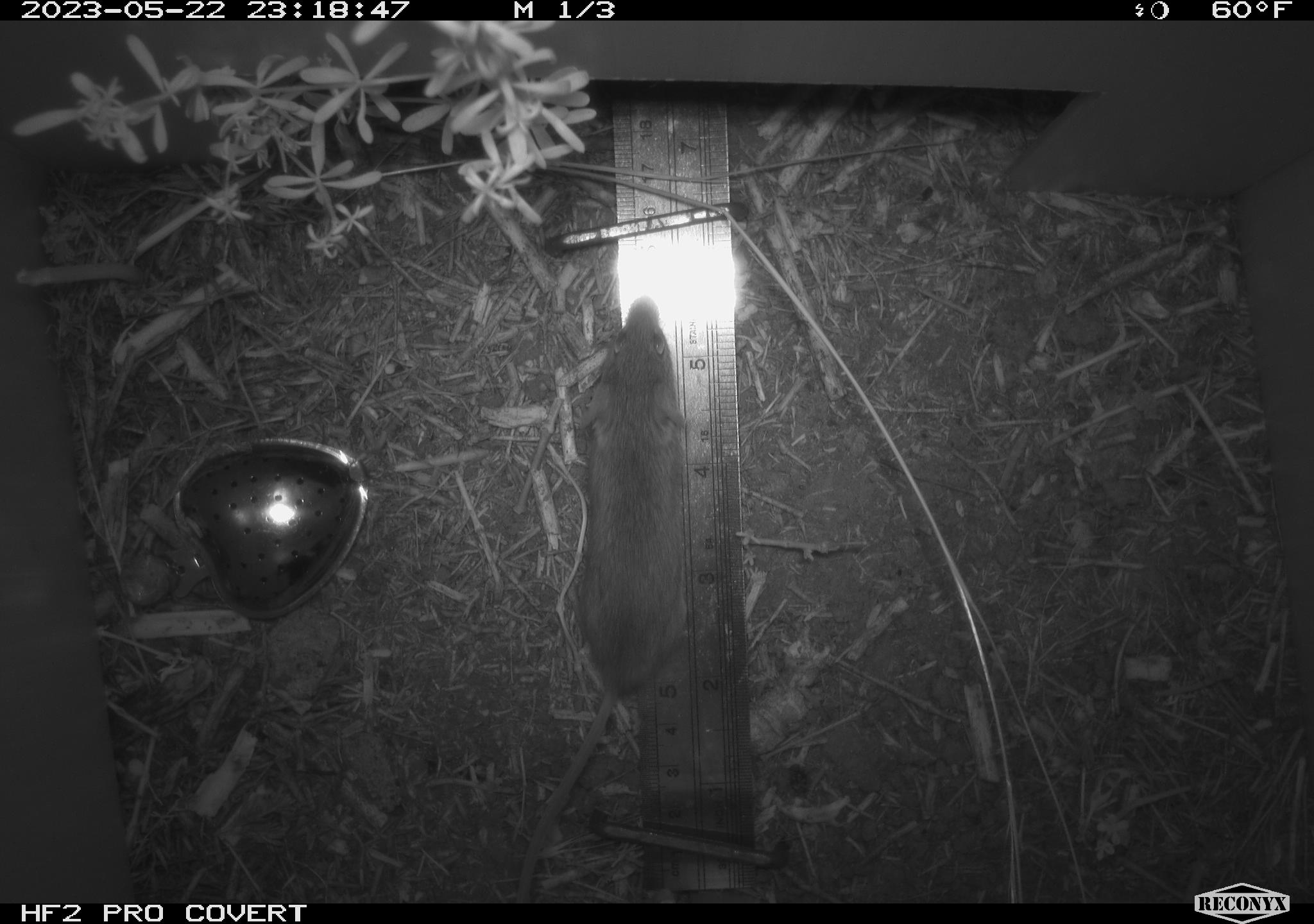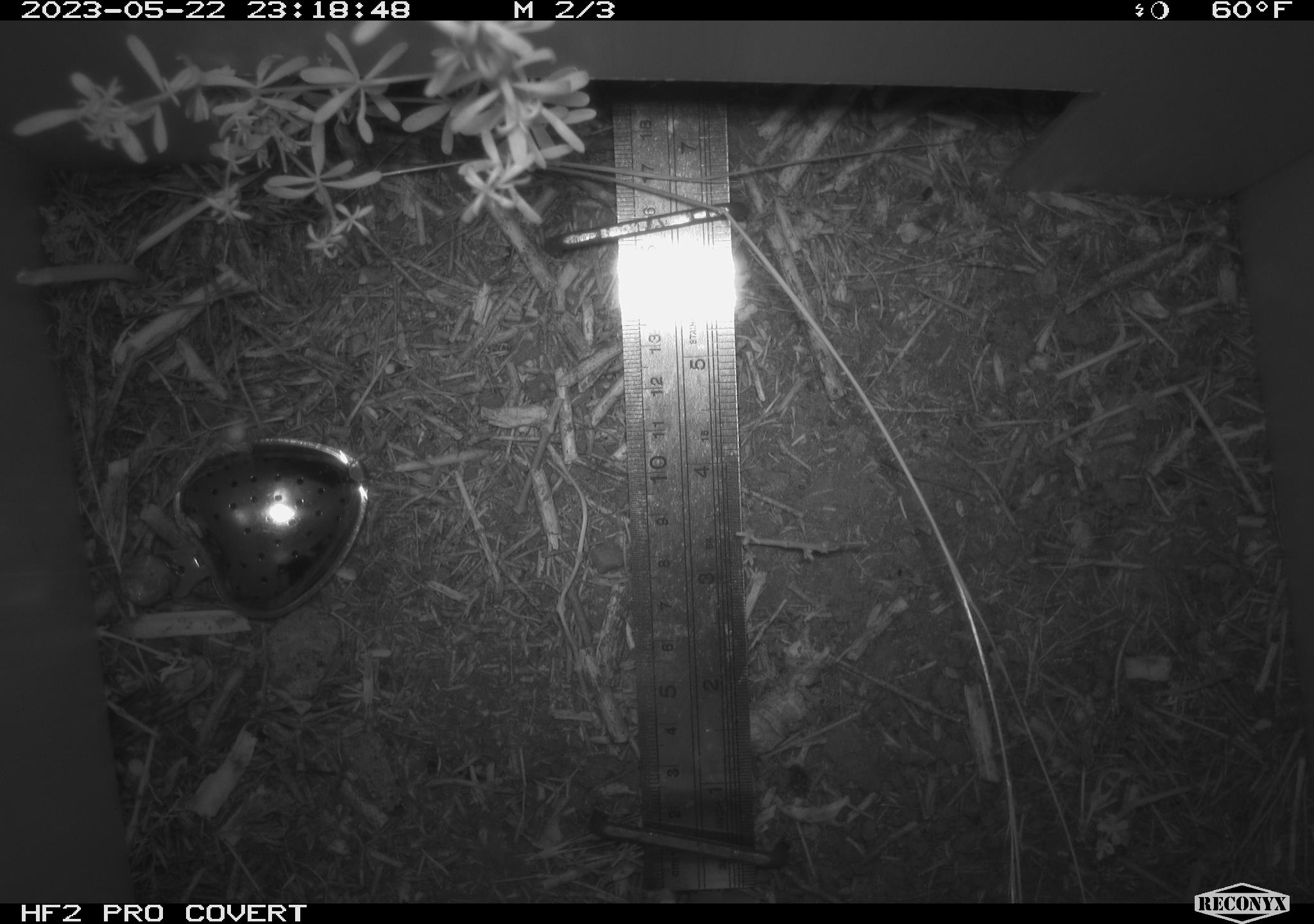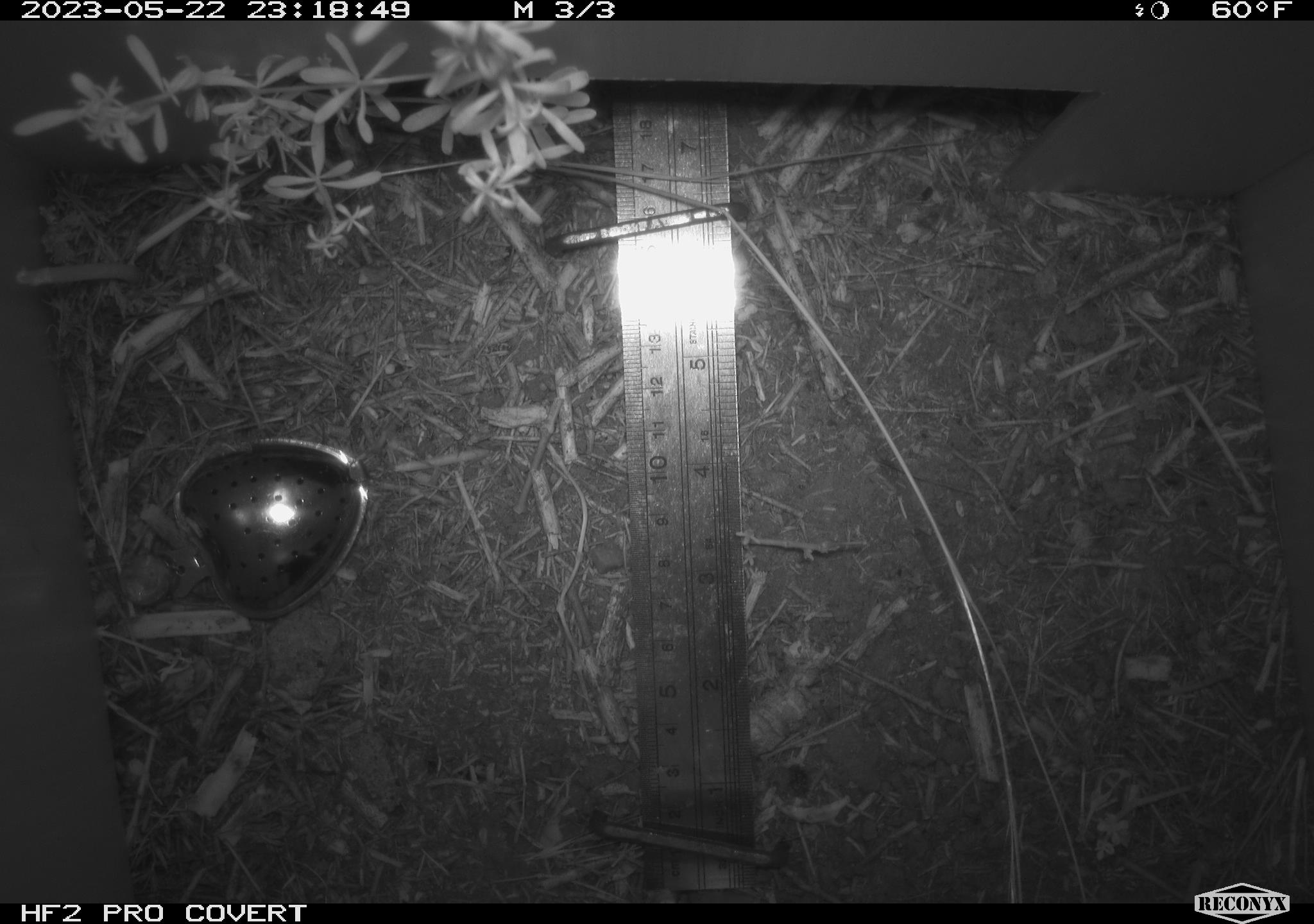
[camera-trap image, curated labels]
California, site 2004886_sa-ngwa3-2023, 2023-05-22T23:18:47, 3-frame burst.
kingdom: Animalia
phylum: Chordata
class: Mammalia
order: Rodentia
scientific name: Rodentia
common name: mouse species